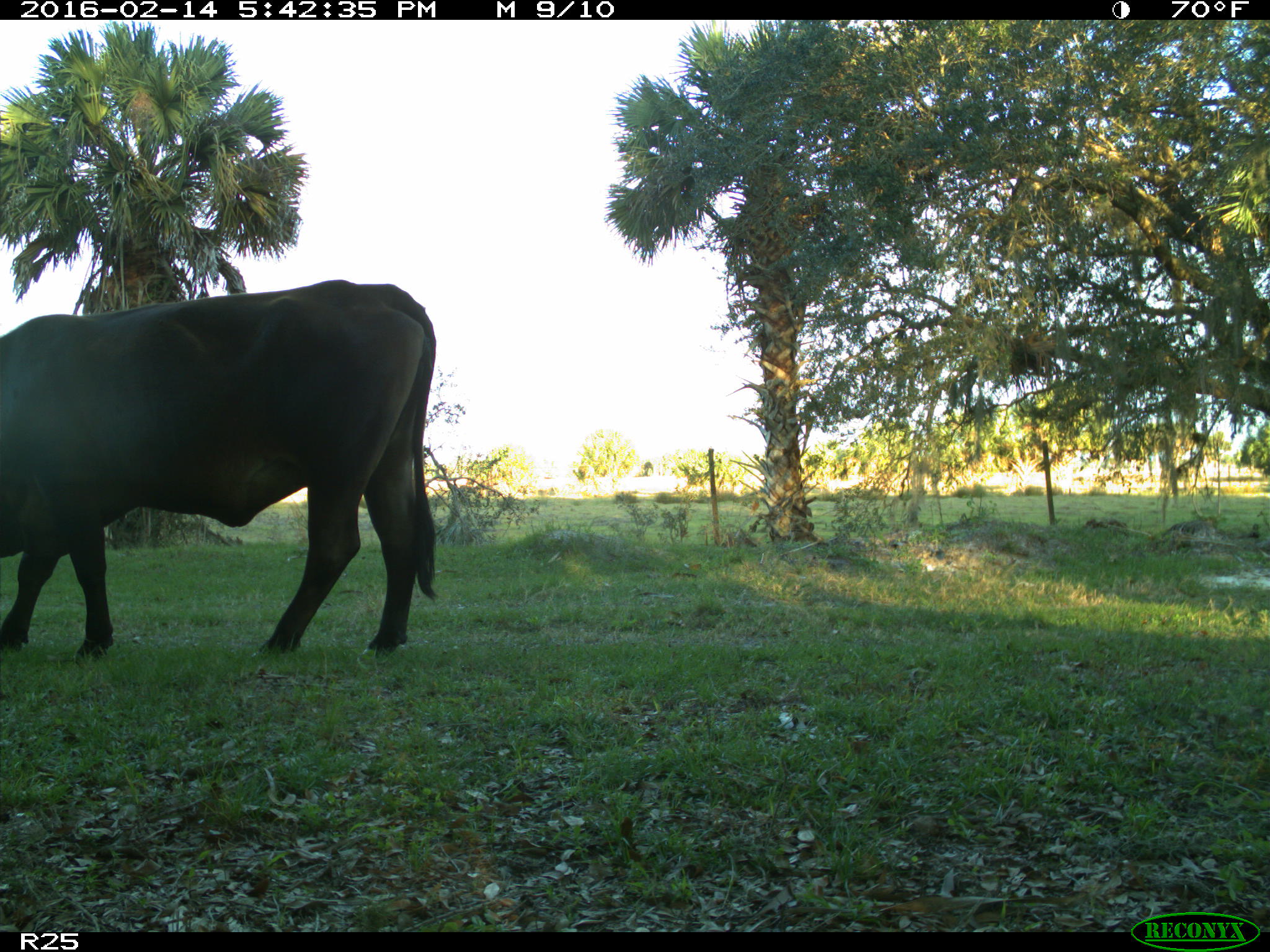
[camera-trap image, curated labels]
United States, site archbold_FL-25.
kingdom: Animalia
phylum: Chordata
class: Mammalia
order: Artiodactyla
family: Bovidae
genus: Bos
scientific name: Bos taurus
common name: domestic cow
Bos taurus (domestic cow).